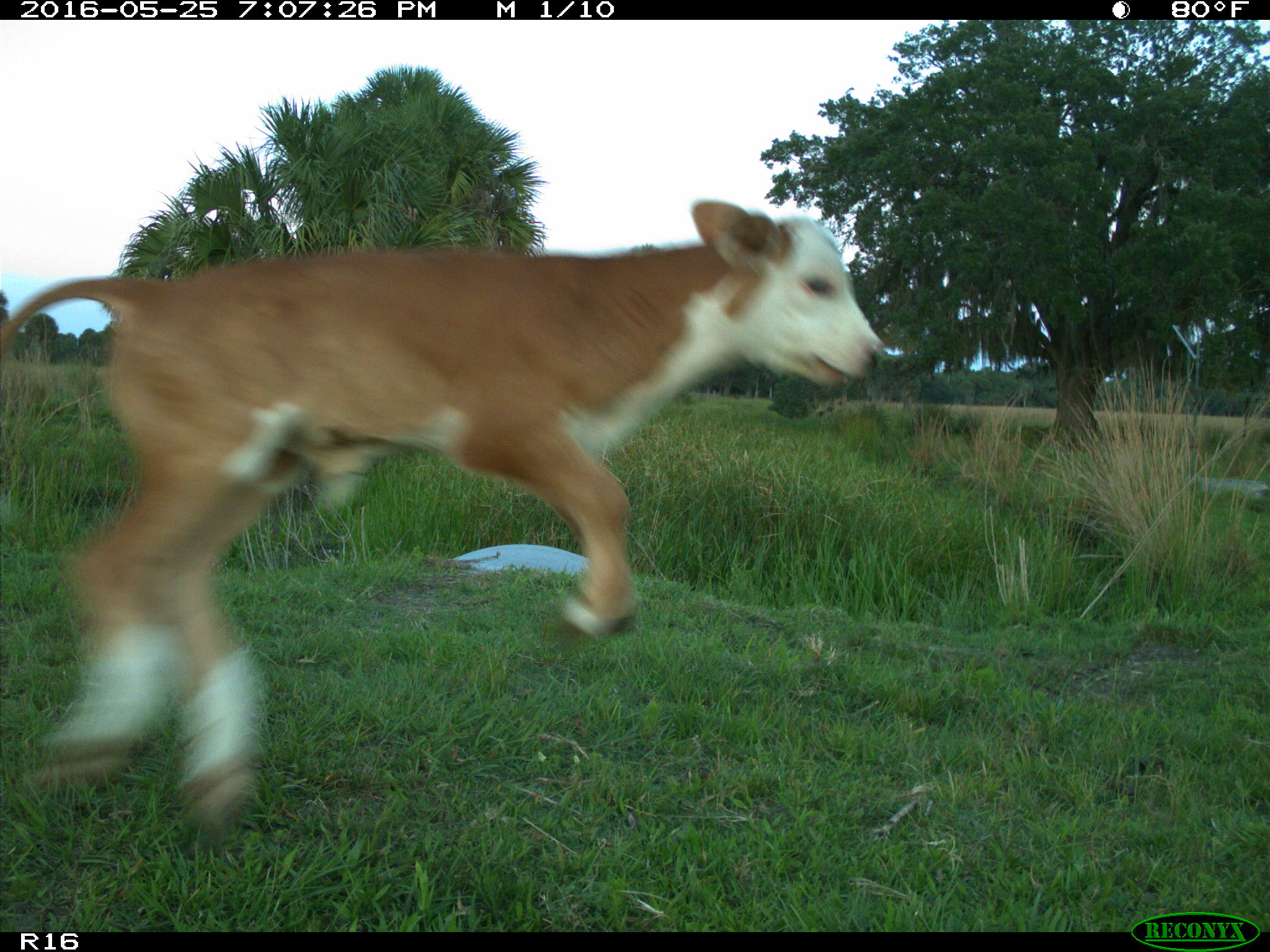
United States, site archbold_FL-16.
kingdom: Animalia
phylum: Chordata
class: Mammalia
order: Artiodactyla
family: Bovidae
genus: Bos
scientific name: Bos taurus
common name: domestic cow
Bos taurus (domestic cow).